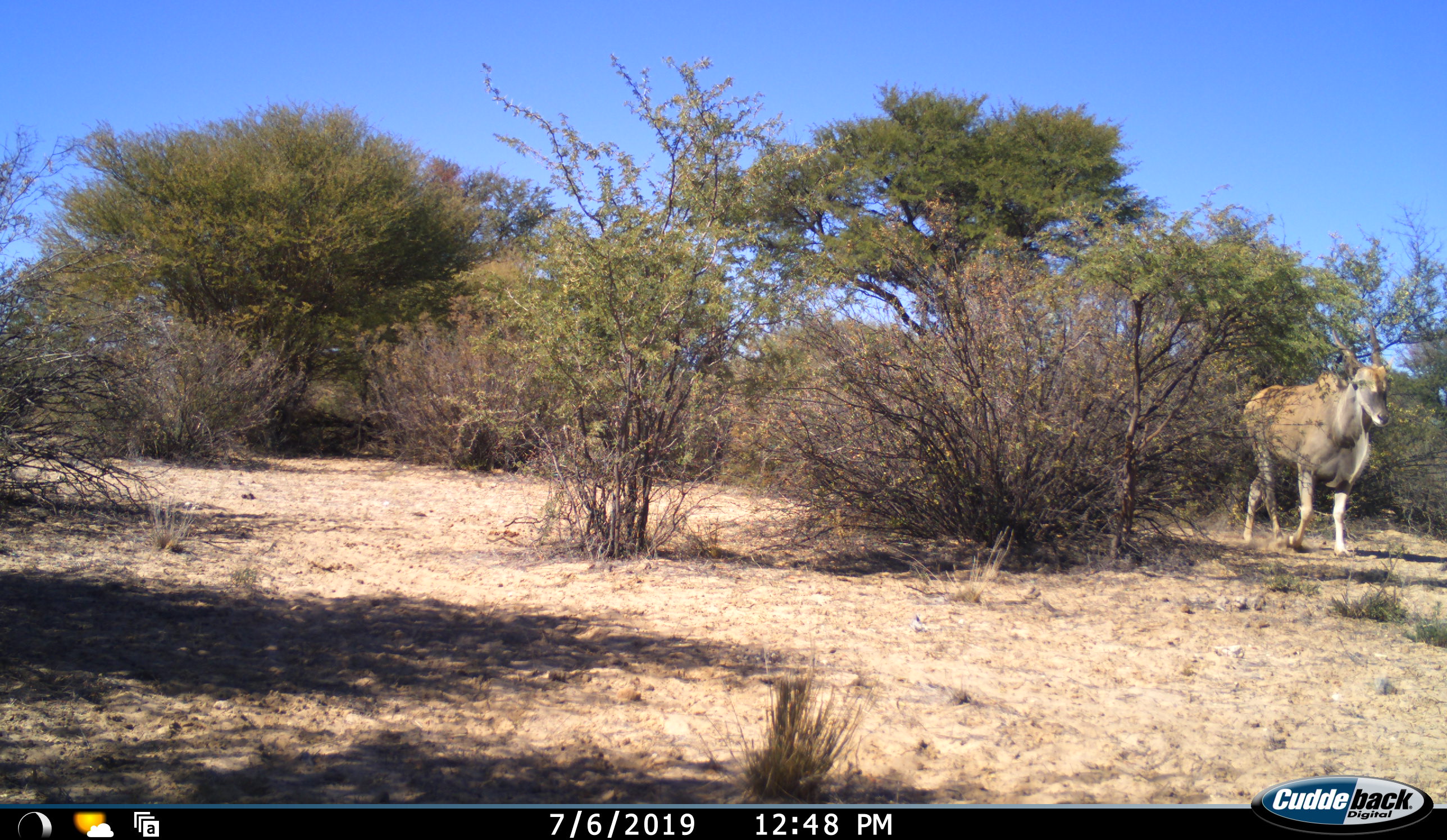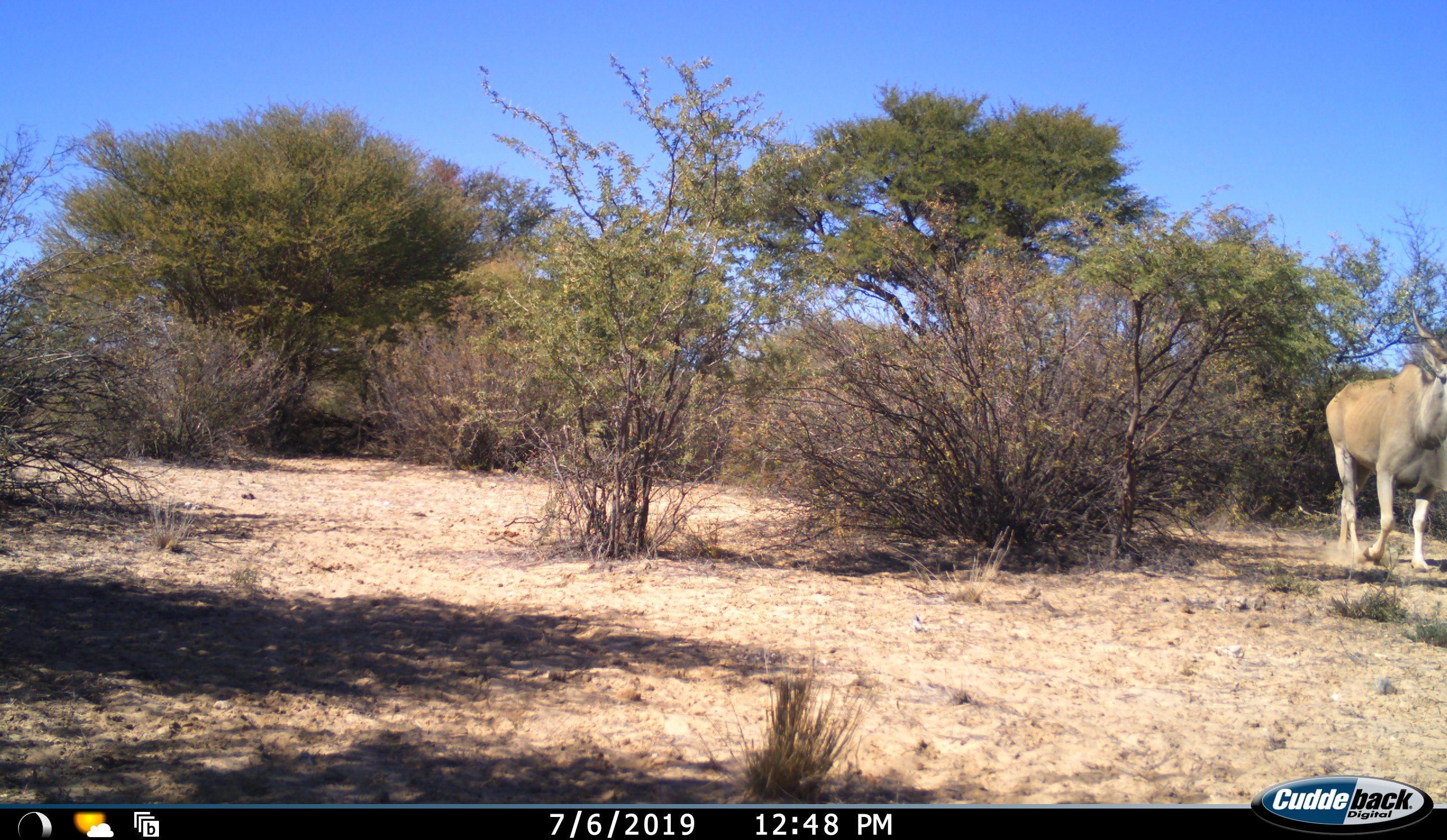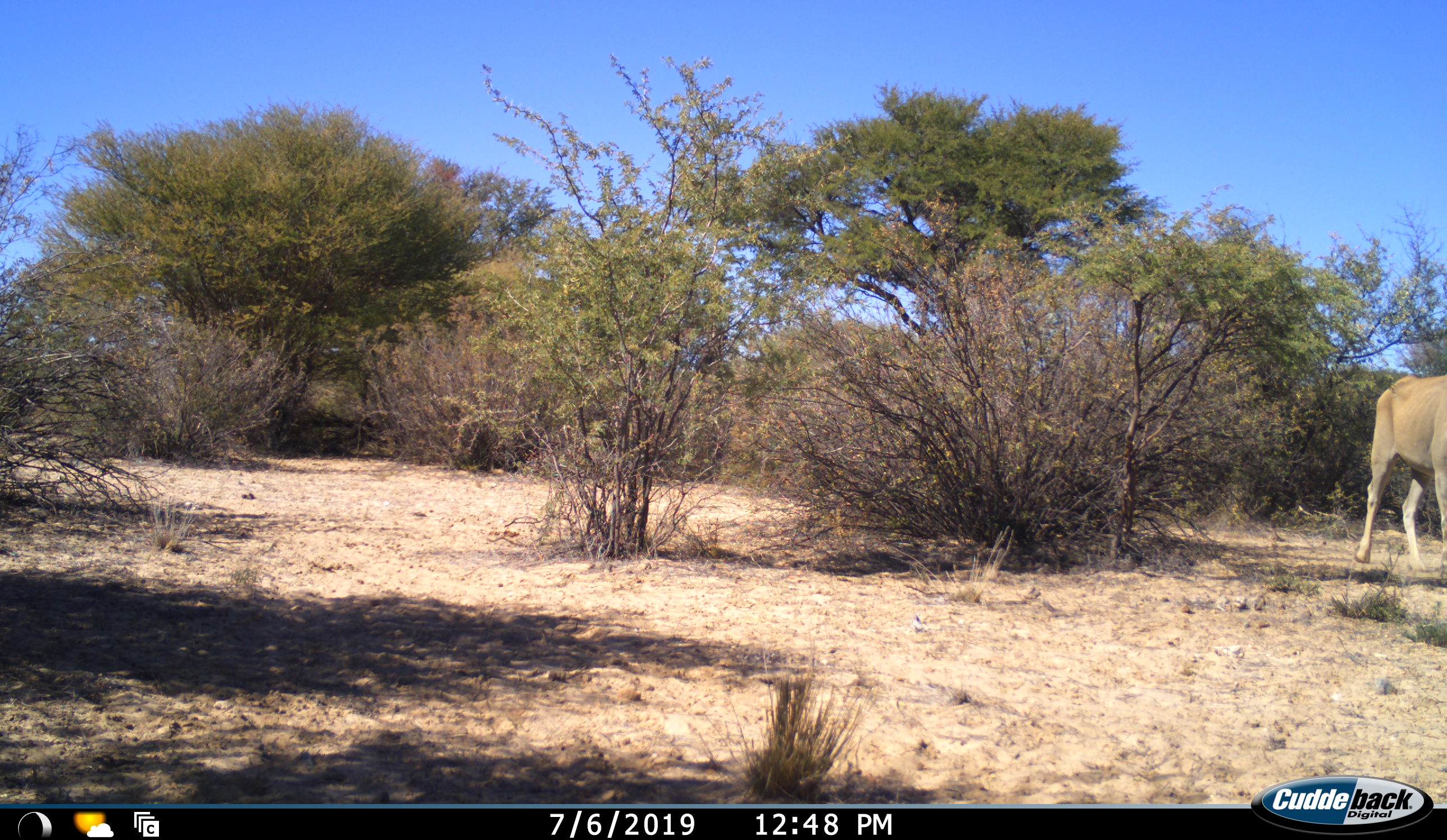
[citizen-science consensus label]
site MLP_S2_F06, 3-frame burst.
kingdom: Animalia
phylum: Chordata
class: Mammalia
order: Artiodactyla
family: Bovidae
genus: Tragelaphus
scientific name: Tragelaphus oryx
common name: eland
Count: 1.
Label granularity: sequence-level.